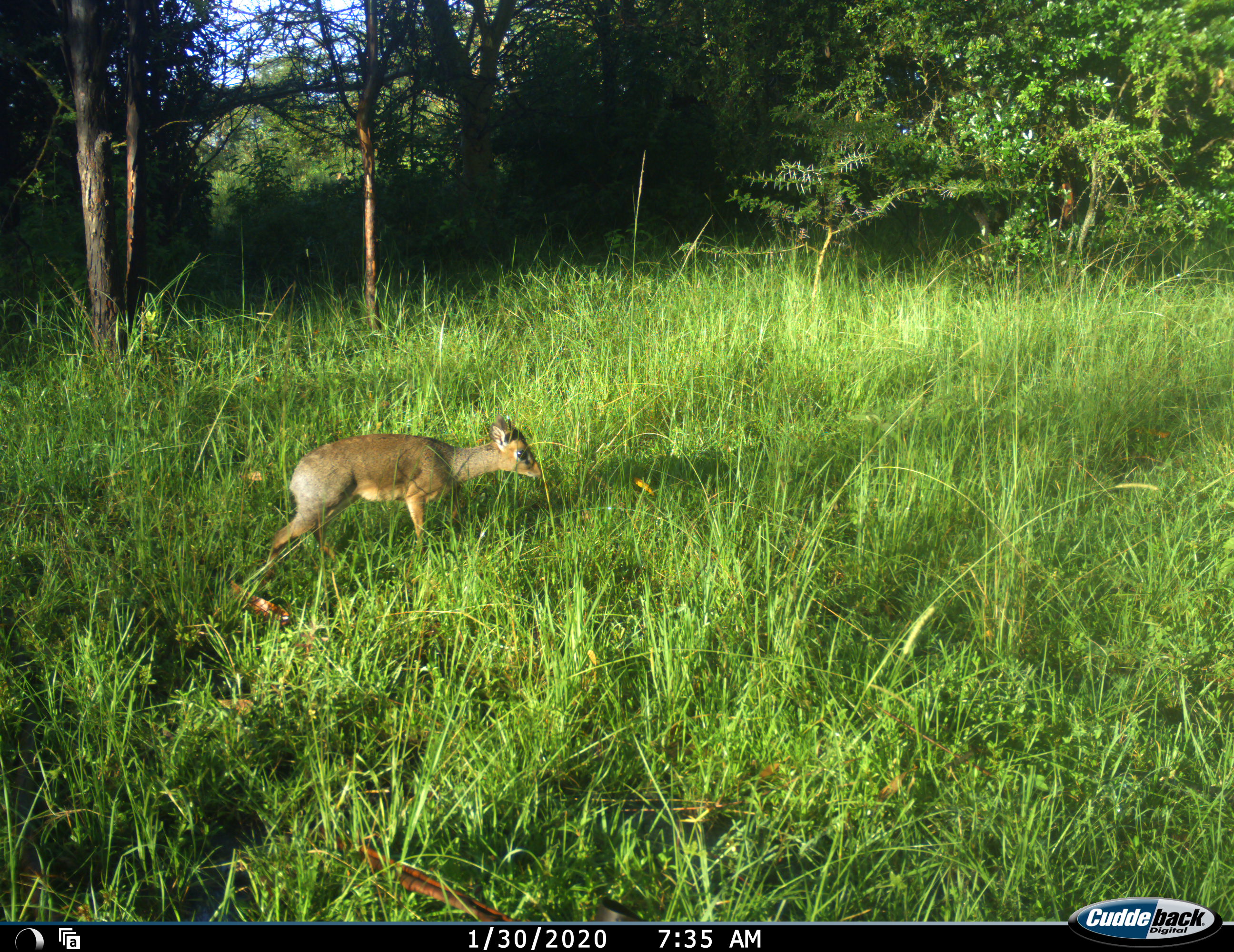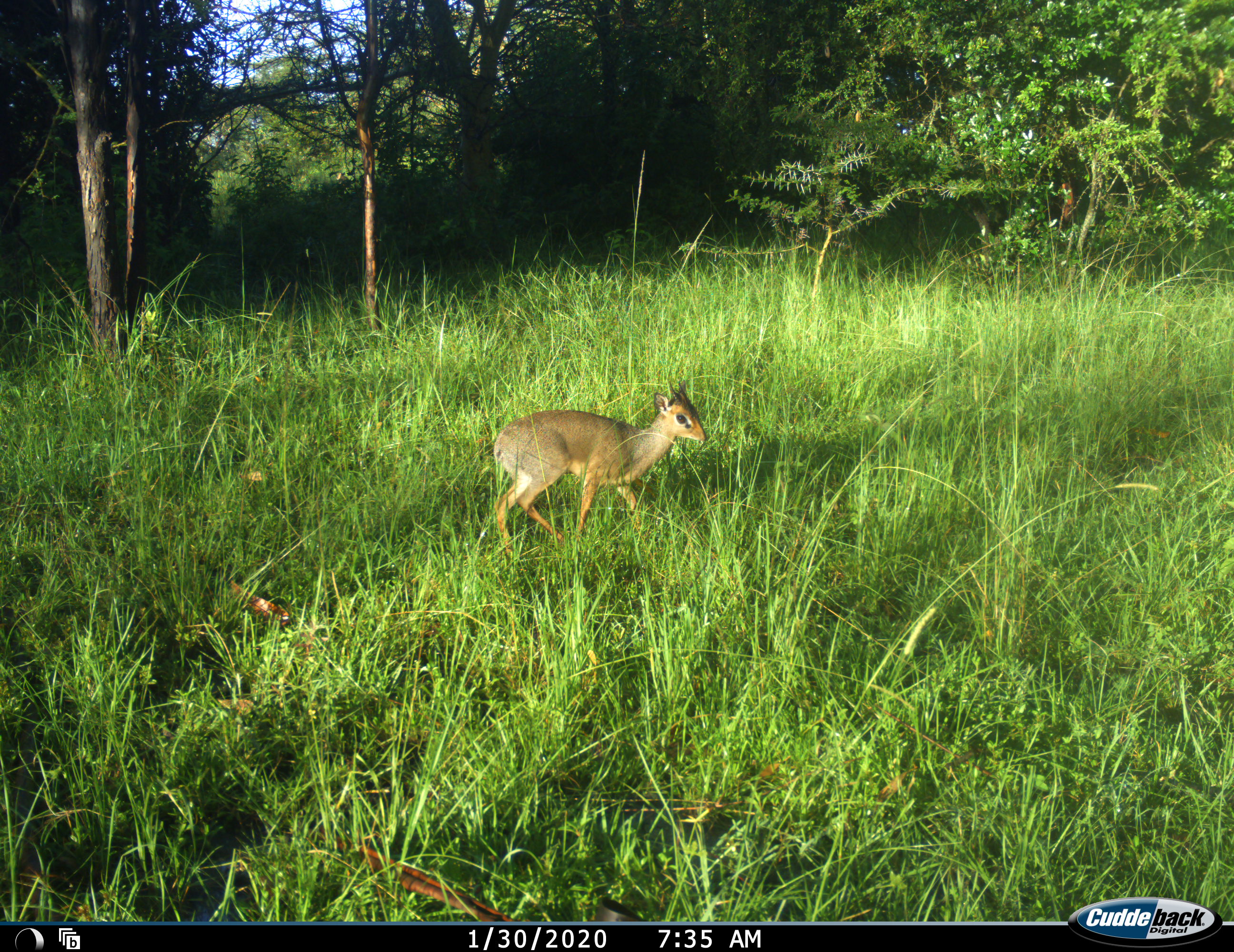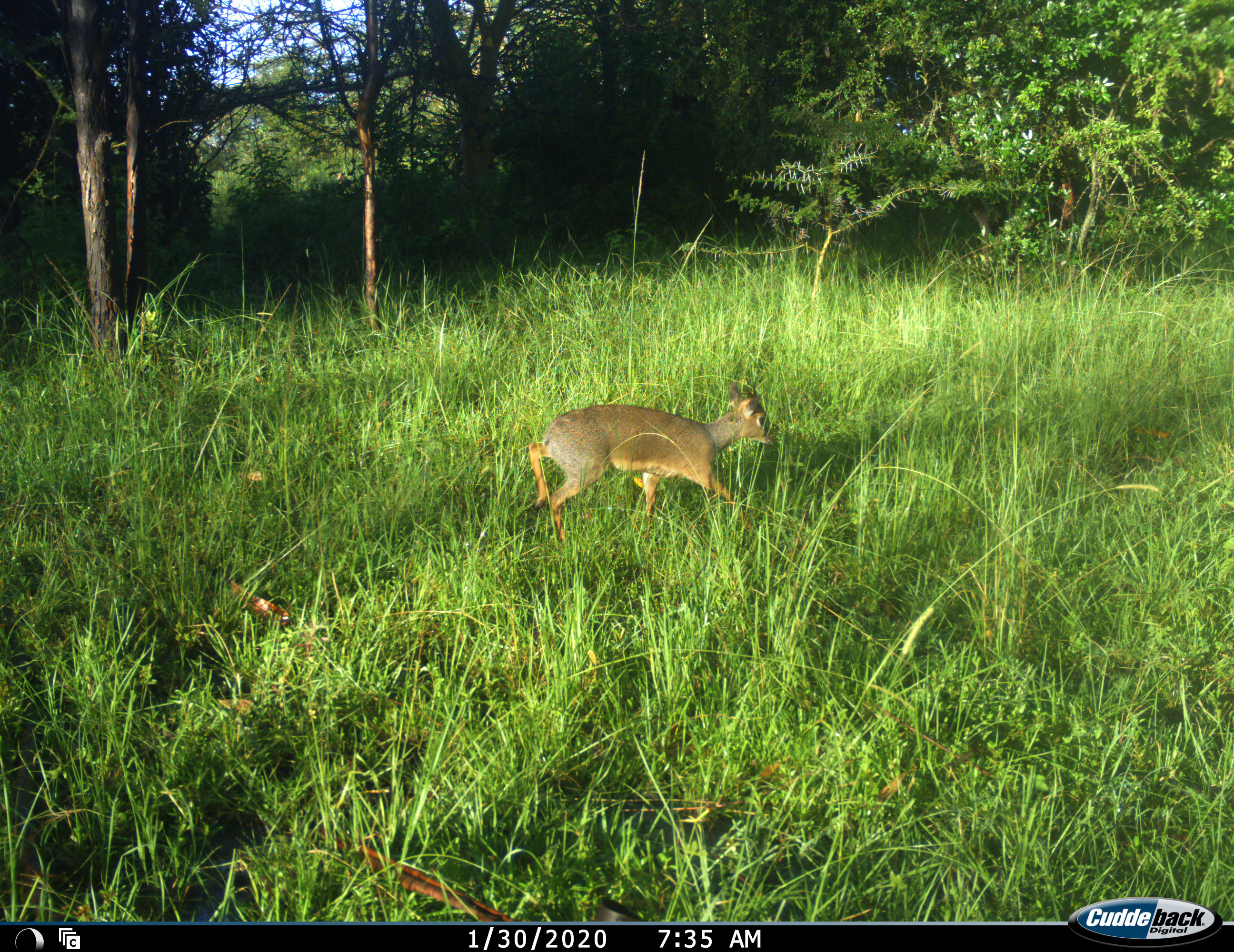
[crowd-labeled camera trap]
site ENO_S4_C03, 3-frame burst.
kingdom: Animalia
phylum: Chordata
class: Mammalia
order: Artiodactyla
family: Bovidae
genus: Madoqua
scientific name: Madoqua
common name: dik-dik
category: dikdik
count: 1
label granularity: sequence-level